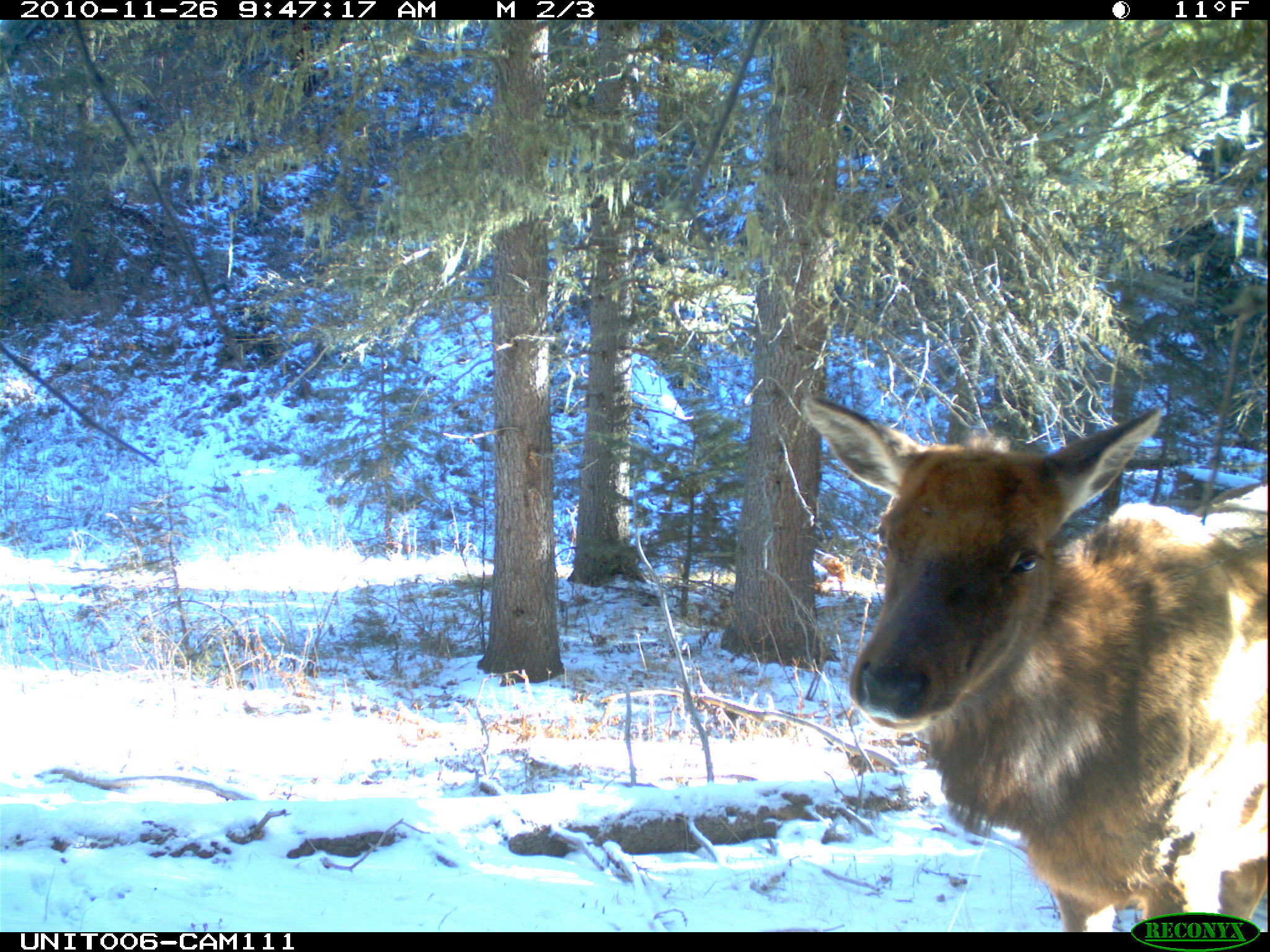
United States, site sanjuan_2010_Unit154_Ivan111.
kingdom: Animalia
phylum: Chordata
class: Mammalia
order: Artiodactyla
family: Cervidae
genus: Cervus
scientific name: Cervus elaphus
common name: red deer